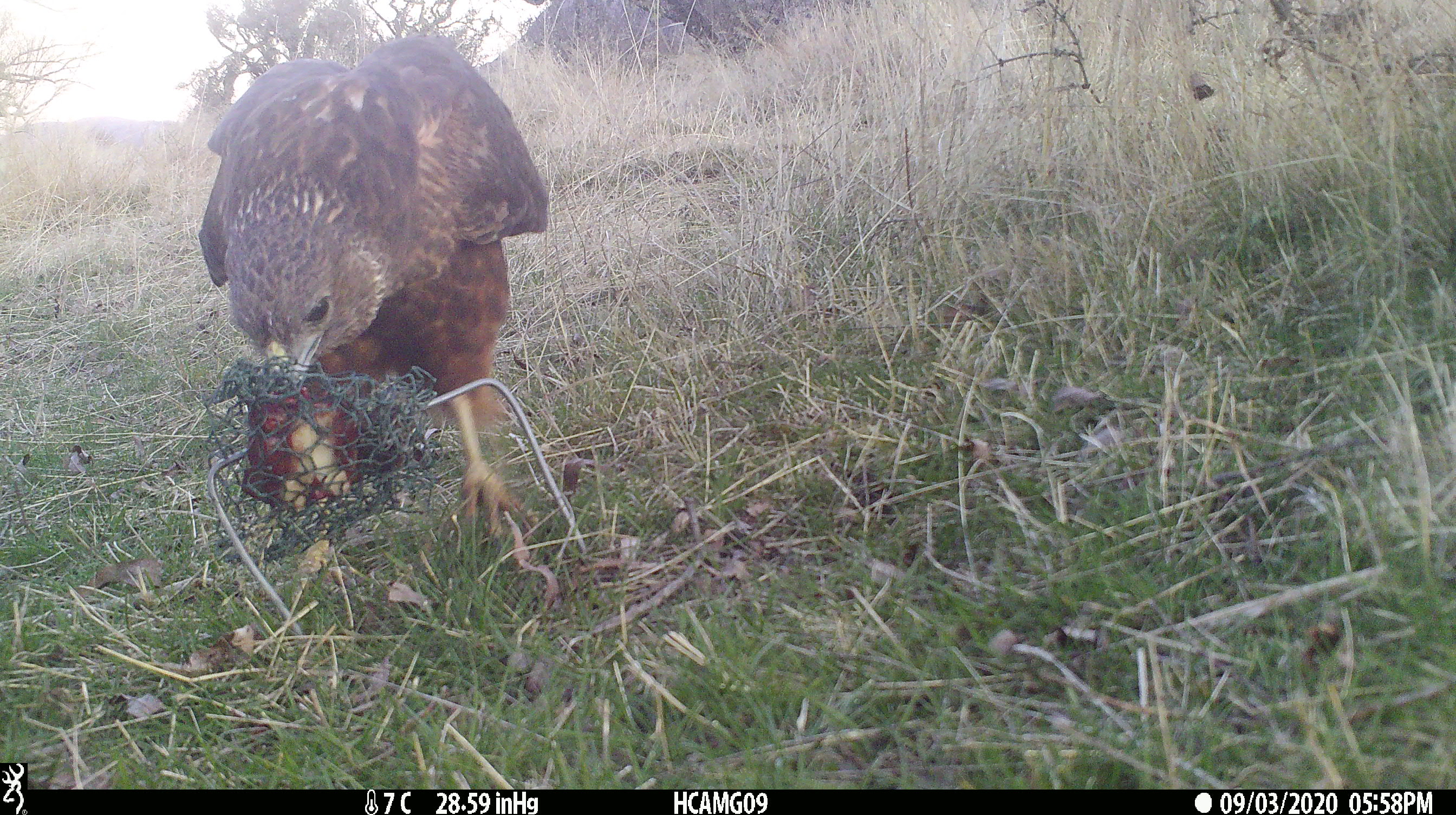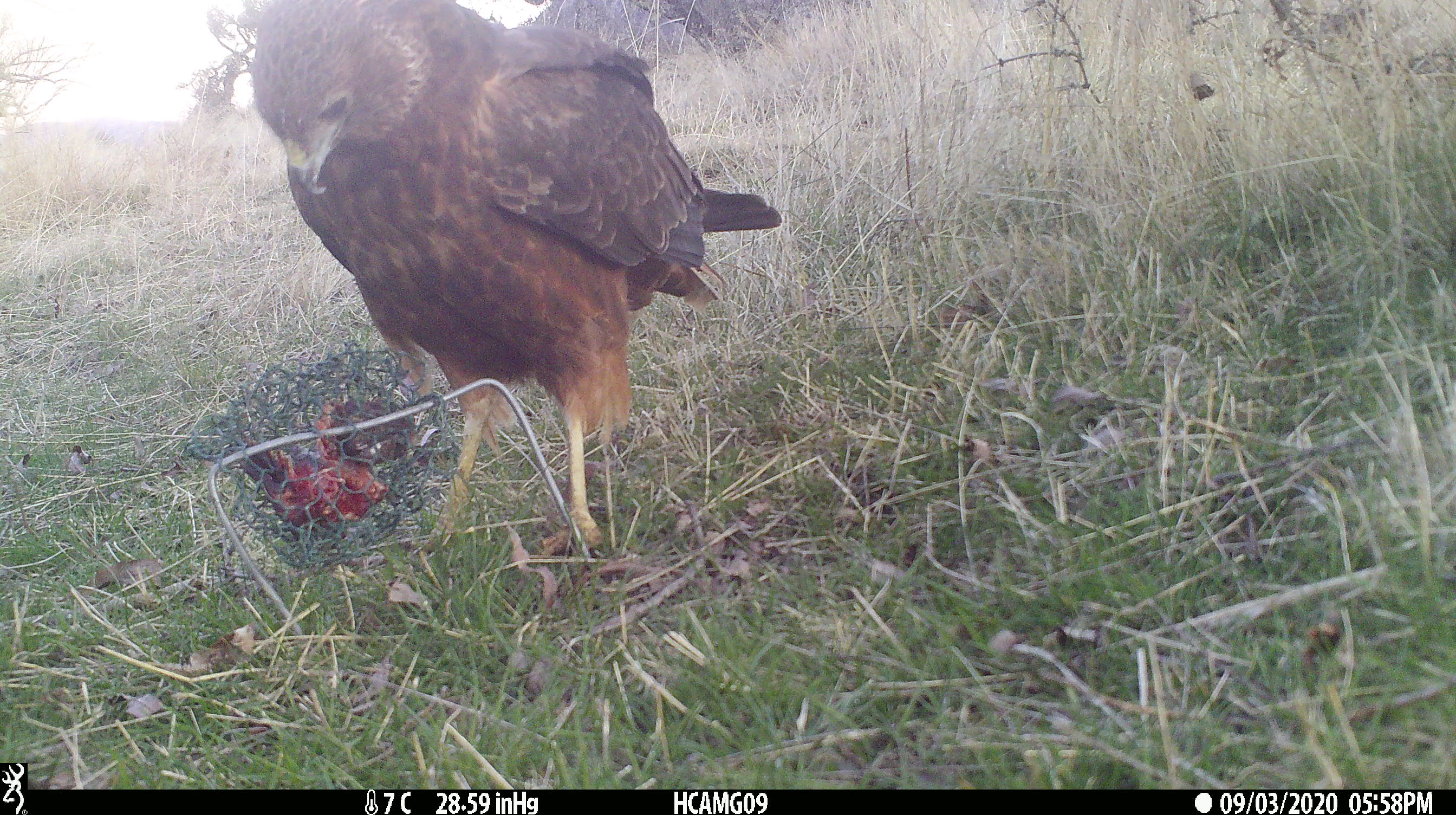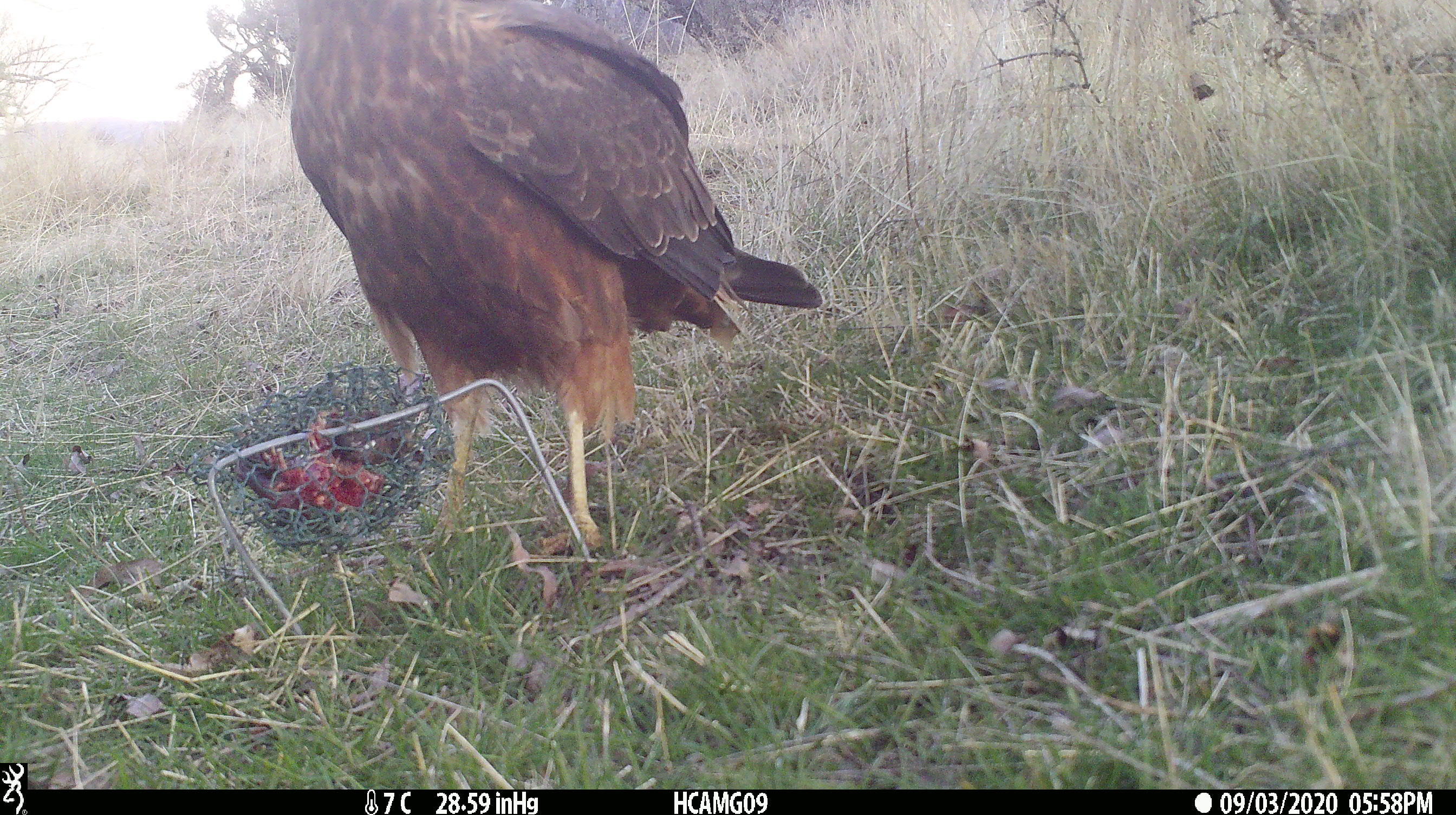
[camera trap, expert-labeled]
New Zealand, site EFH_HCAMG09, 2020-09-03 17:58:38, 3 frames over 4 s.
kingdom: Animalia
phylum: Chordata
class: Aves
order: Accipitriformes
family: Accipitridae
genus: Circus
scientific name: Circus approximans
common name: swamp harrier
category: harrier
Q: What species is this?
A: Harrier (swamp harrier) (Circus approximans).